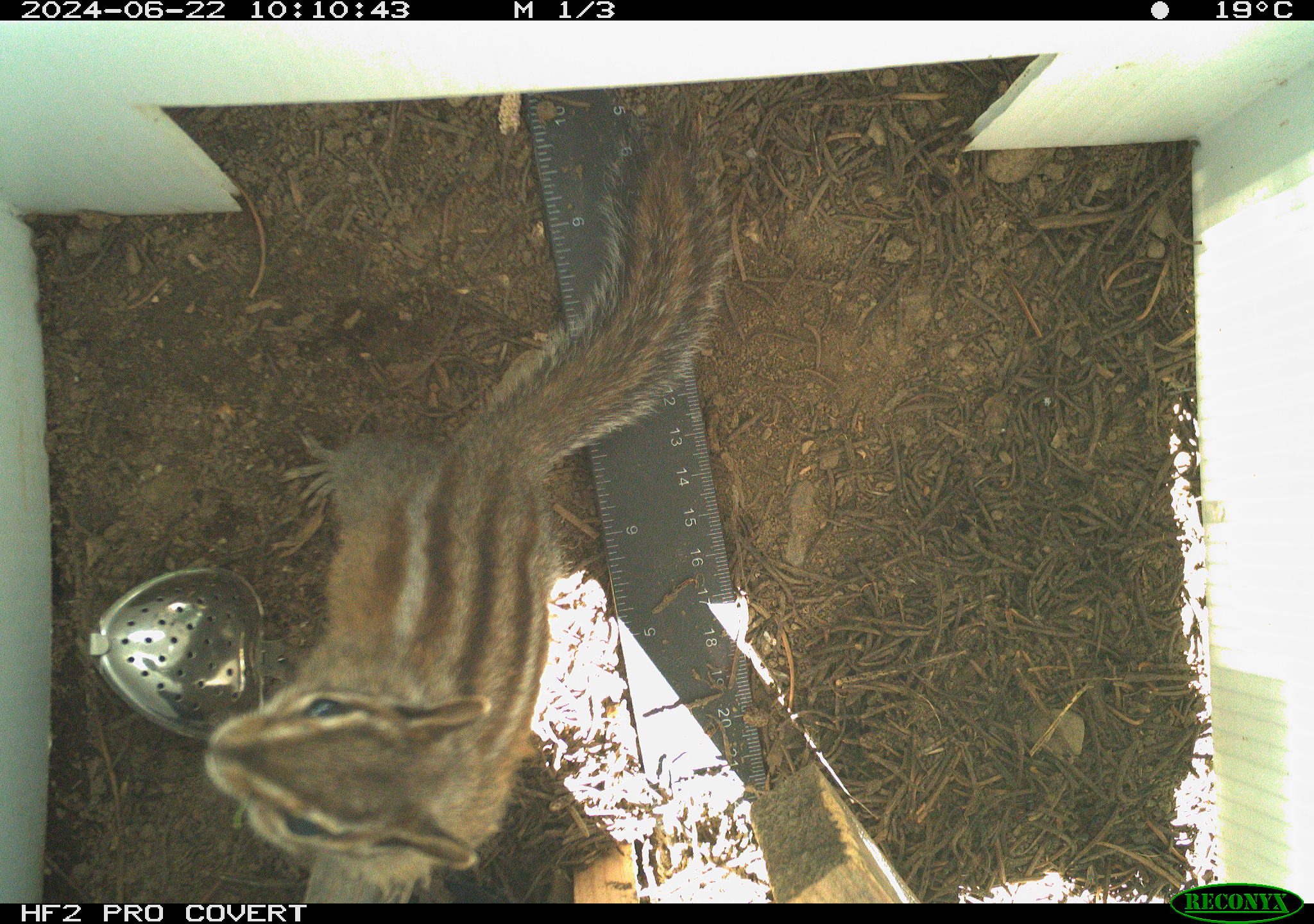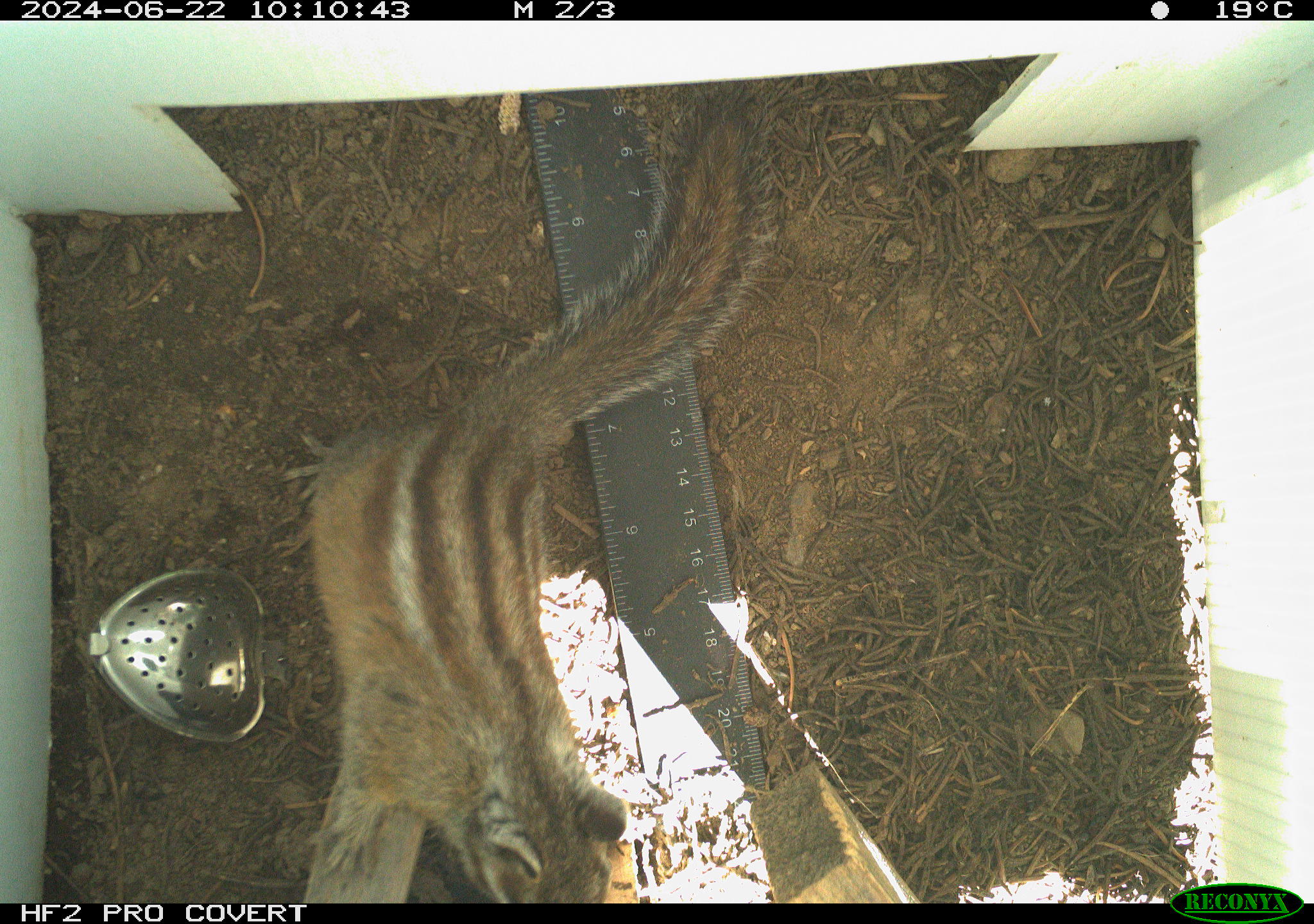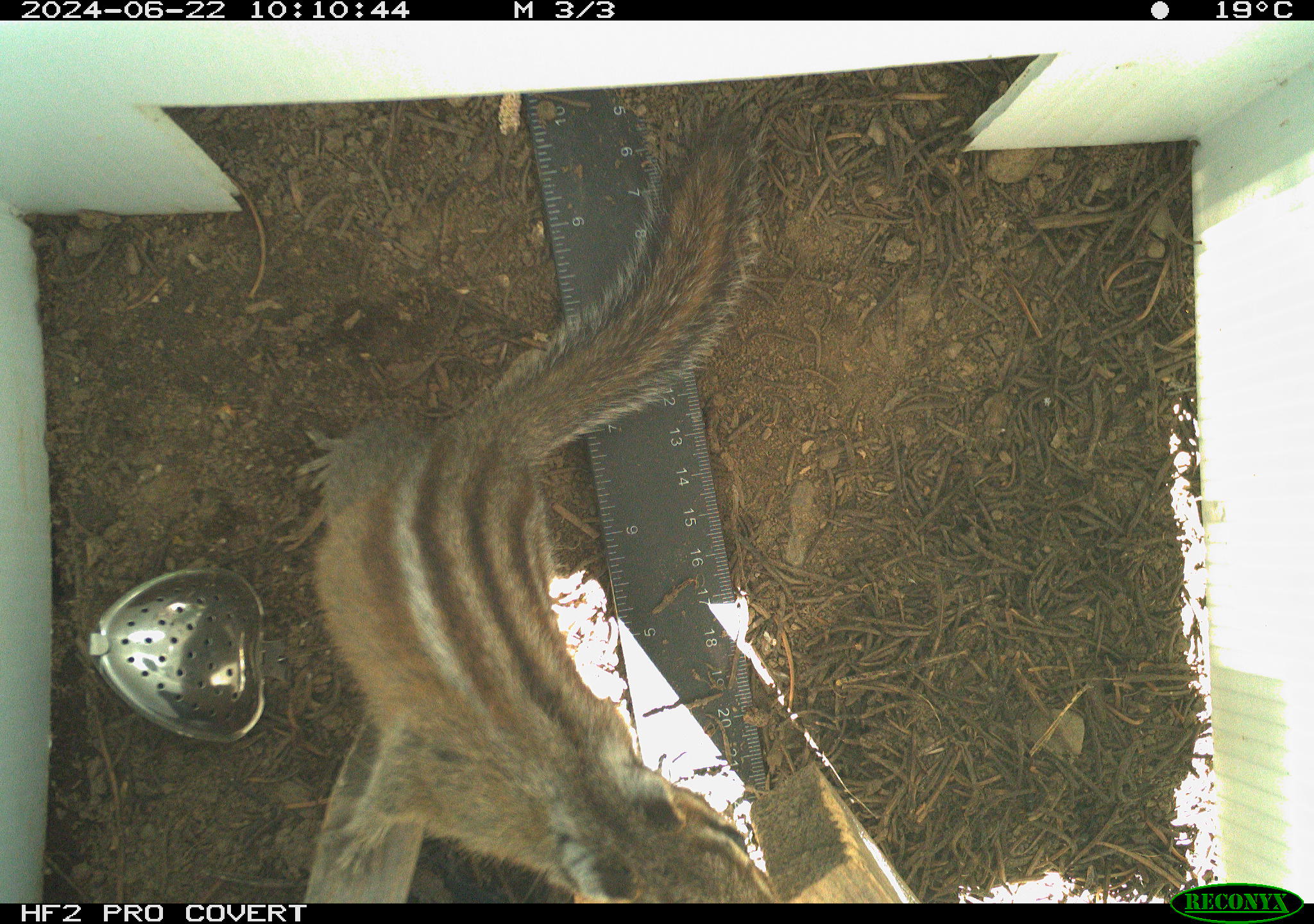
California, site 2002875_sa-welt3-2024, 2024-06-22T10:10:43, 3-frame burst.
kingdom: Animalia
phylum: Chordata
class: Mammalia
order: Rodentia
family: Sciuridae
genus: Neotamias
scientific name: Neotamias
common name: western chipmunks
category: neotamias species